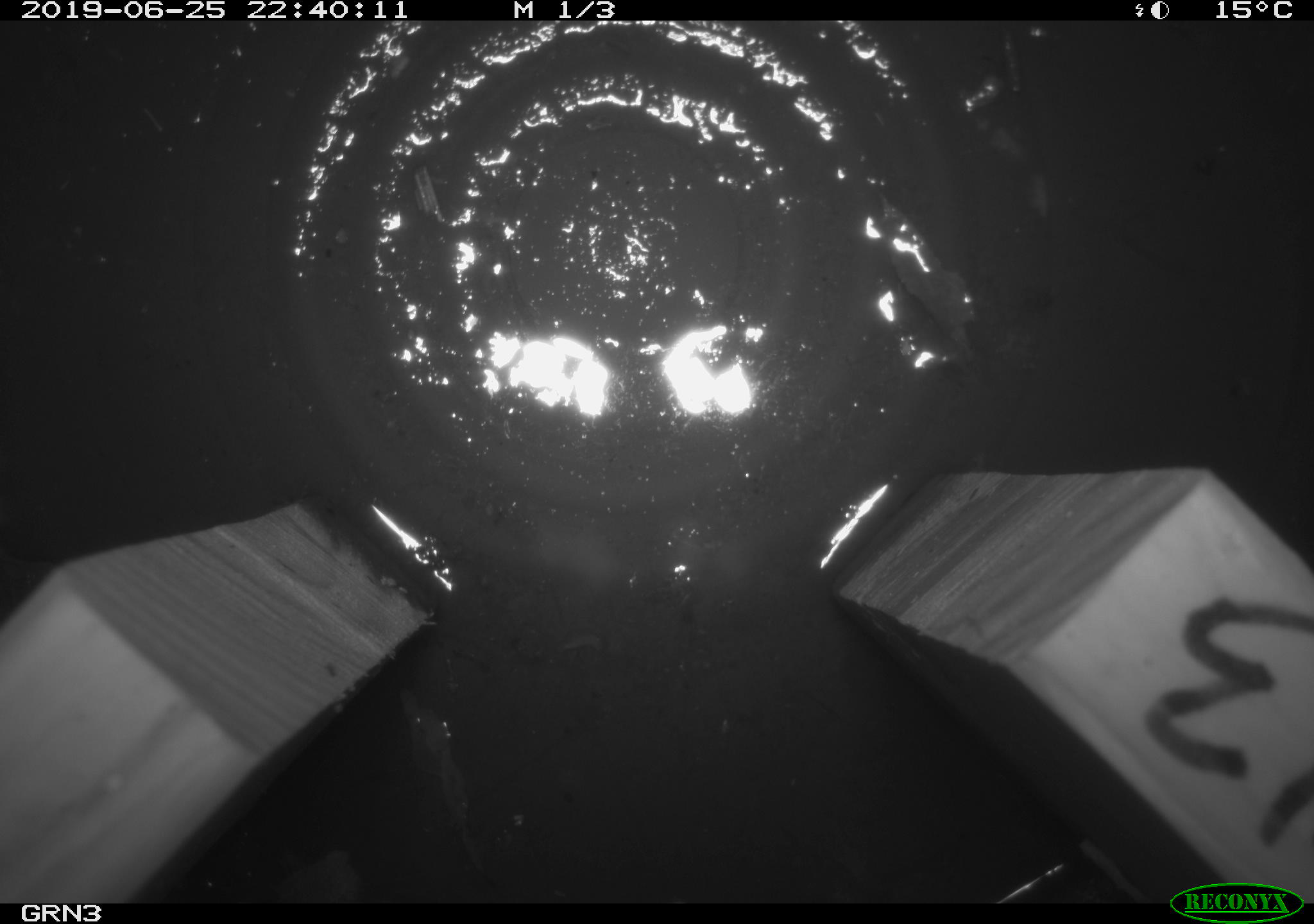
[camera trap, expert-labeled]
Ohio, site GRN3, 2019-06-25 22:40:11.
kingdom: Animalia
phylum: Chordata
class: Mammalia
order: Rodentia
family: Cricetidae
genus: Microtus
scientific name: Microtus pennsylvanicus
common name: meadow vole